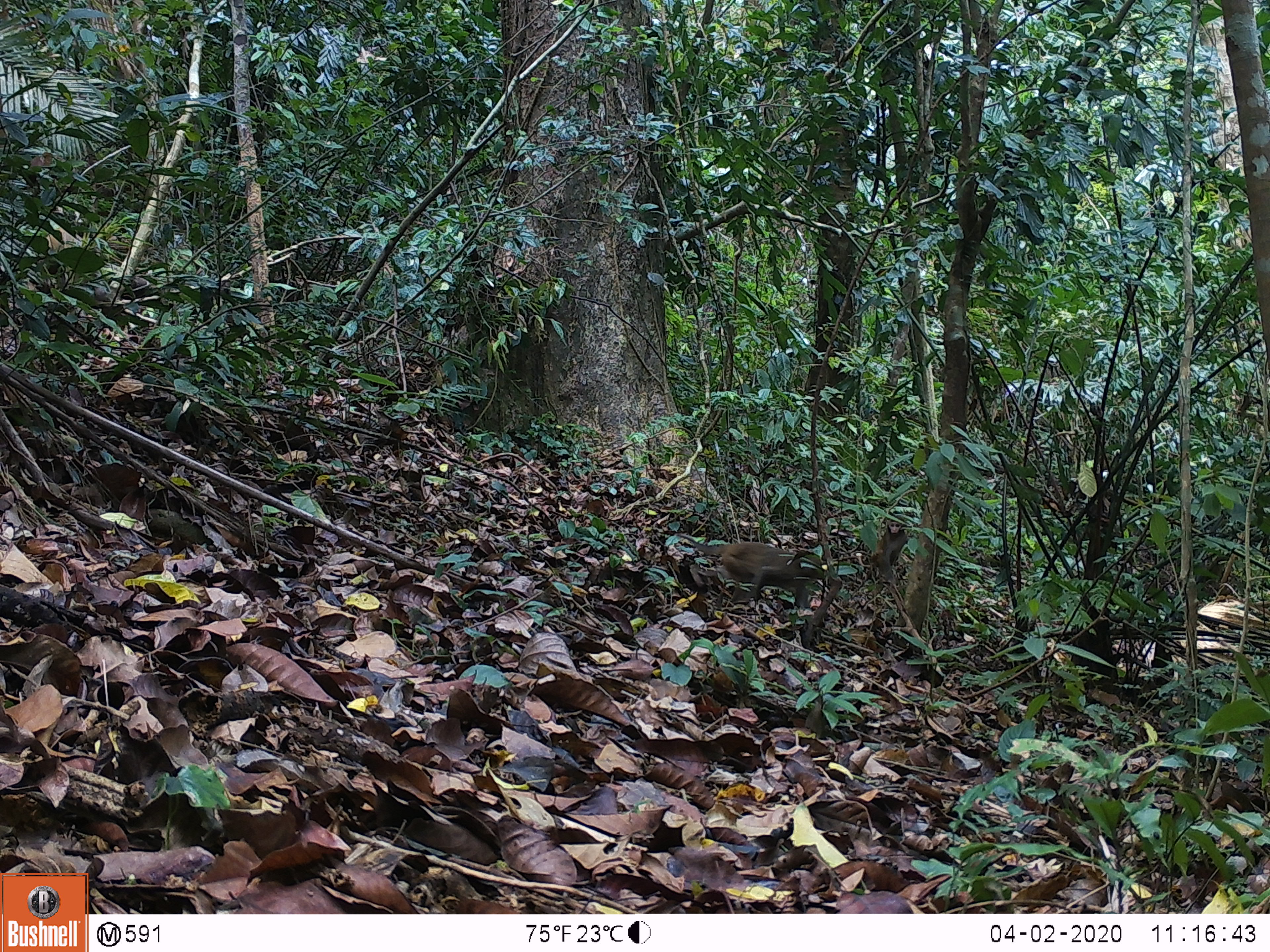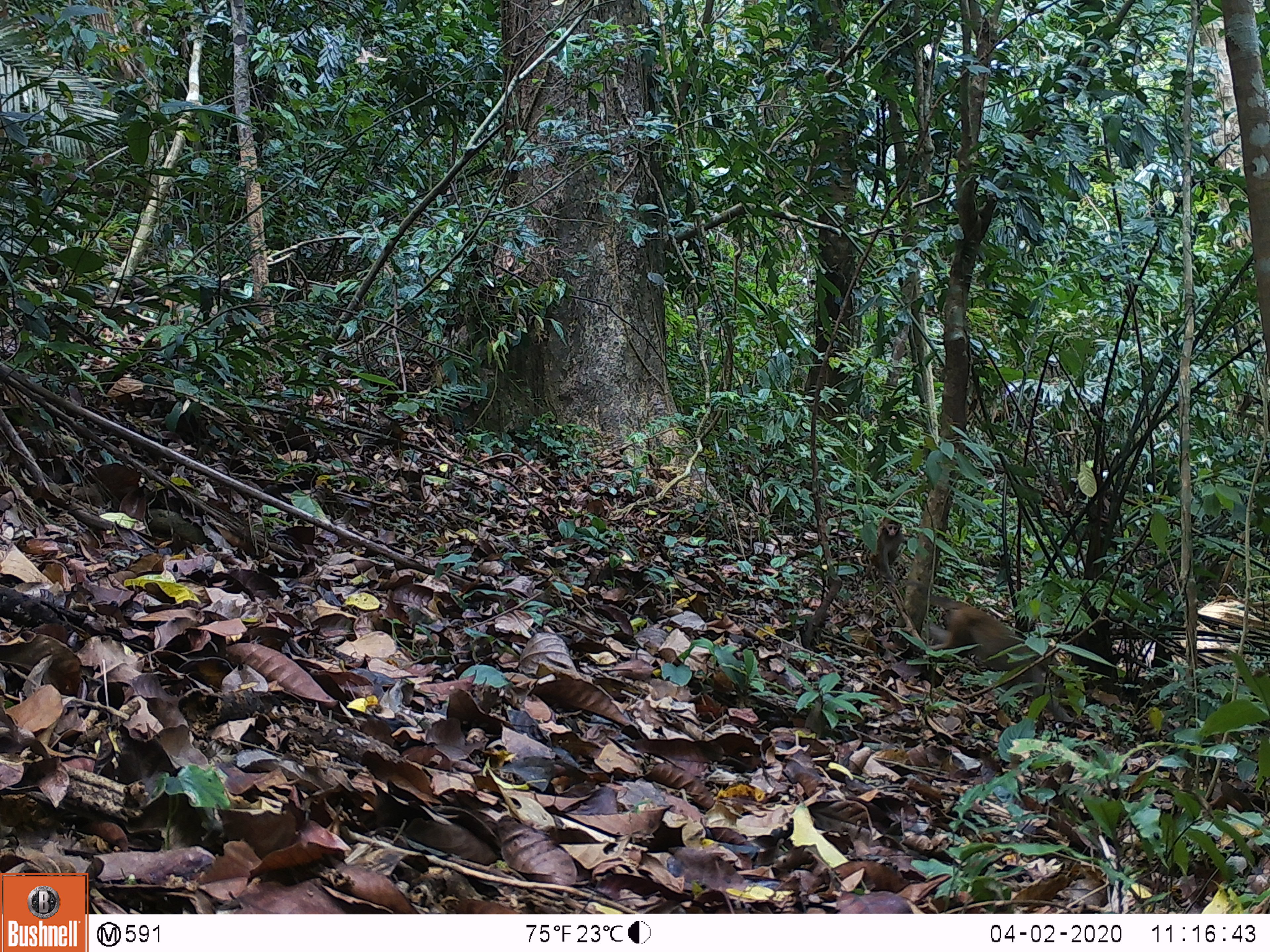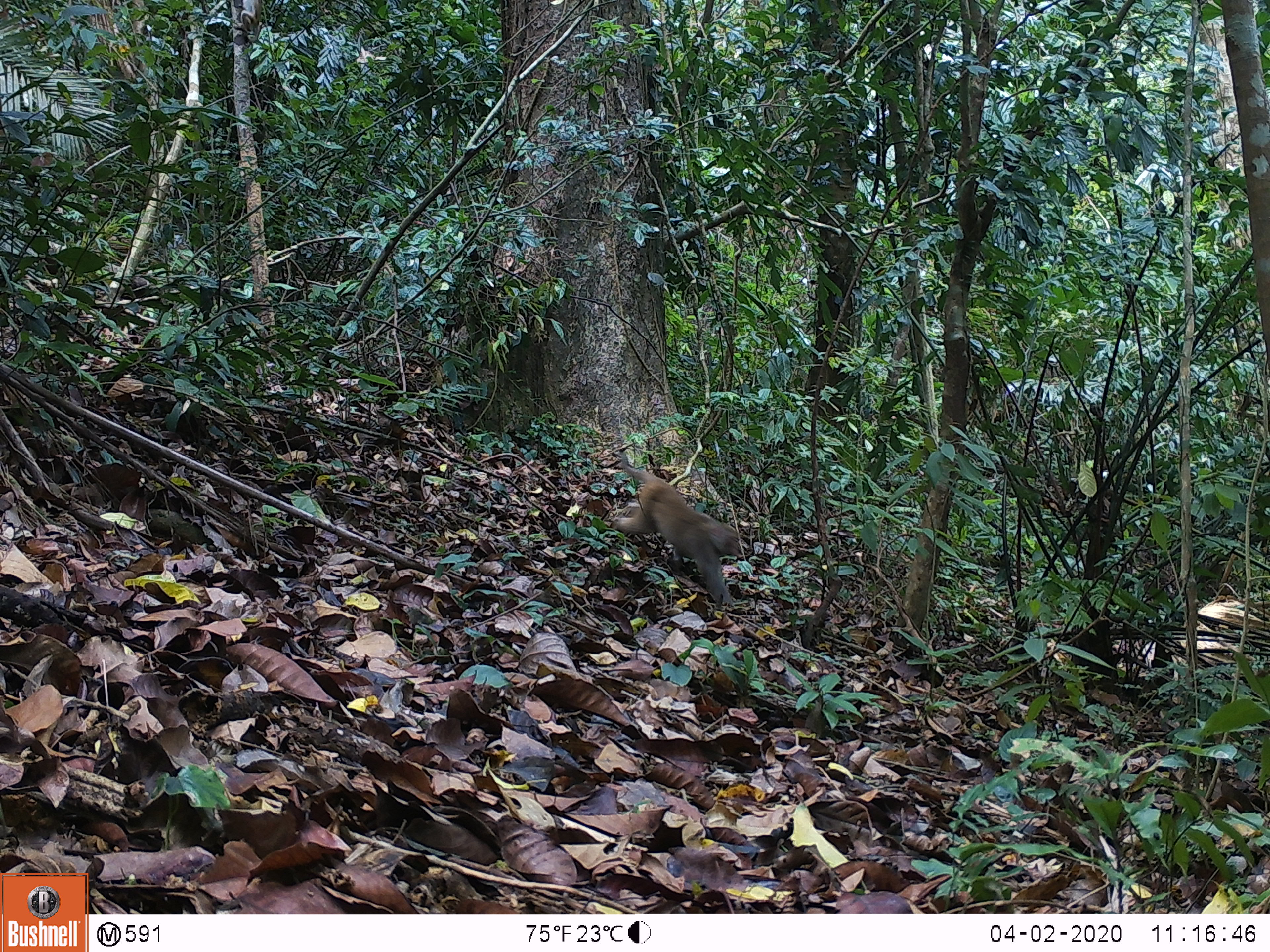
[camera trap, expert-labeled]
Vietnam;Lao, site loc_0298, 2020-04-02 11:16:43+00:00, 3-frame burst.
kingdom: Animalia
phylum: Chordata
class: Mammalia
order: Primates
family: Cercopithecidae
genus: Macaca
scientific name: Macaca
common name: macaques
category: assam or rhesus macaque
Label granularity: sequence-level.